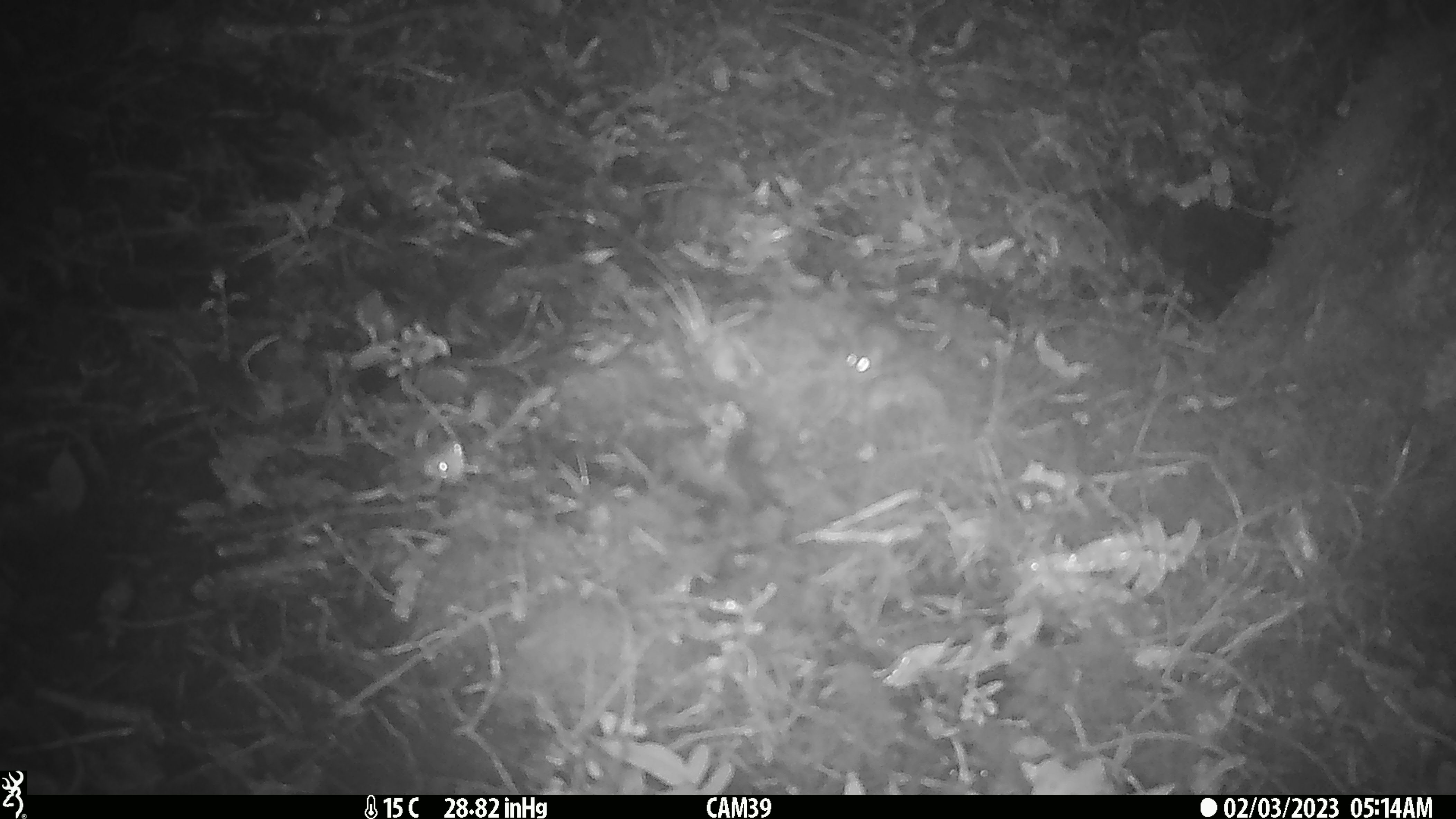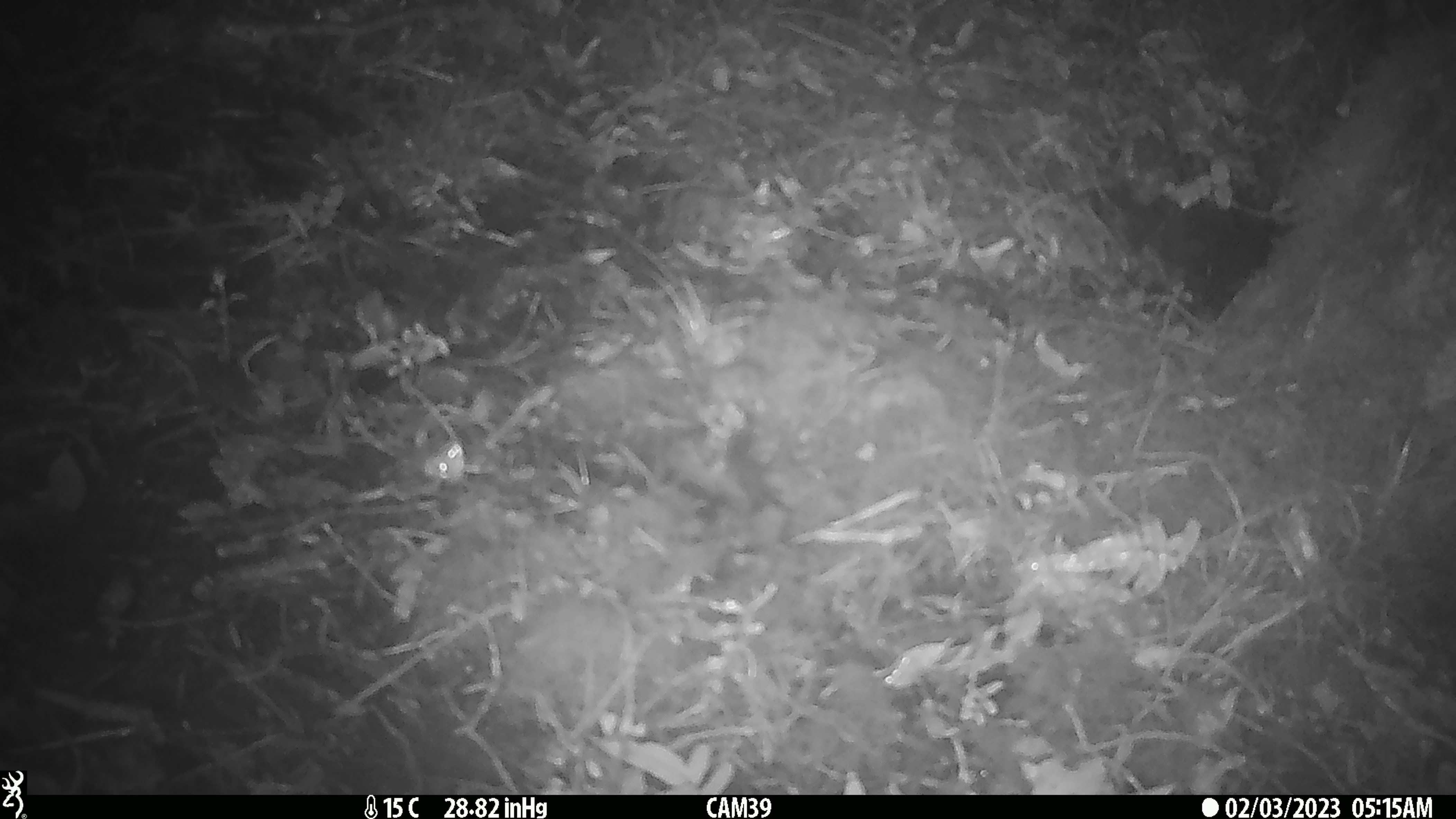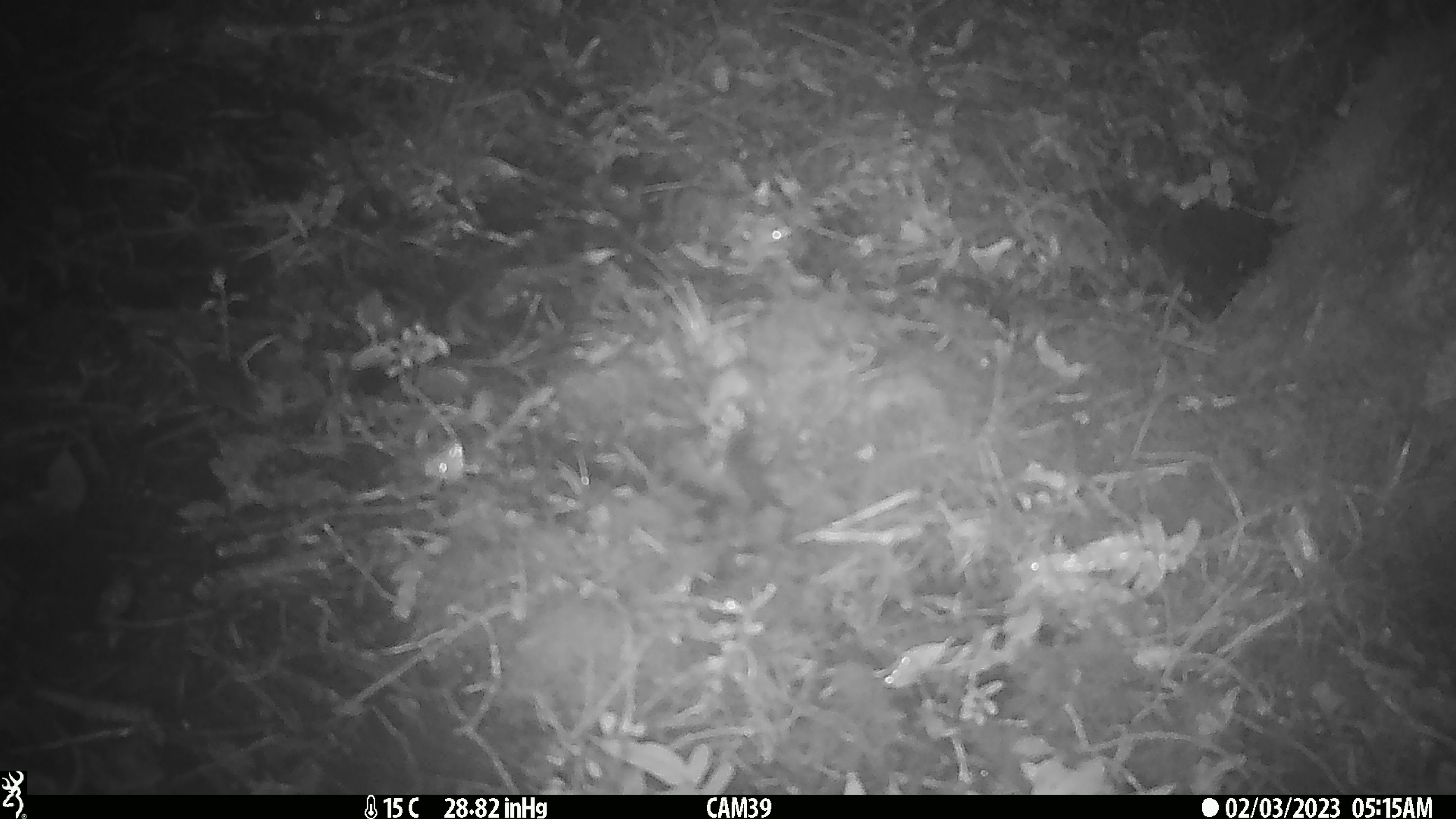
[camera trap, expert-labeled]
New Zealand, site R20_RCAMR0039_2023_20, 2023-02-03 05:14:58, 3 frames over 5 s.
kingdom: Animalia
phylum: Chordata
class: Mammalia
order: Rodentia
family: Muridae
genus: Mus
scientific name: Mus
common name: mouse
Mouse (Mus).